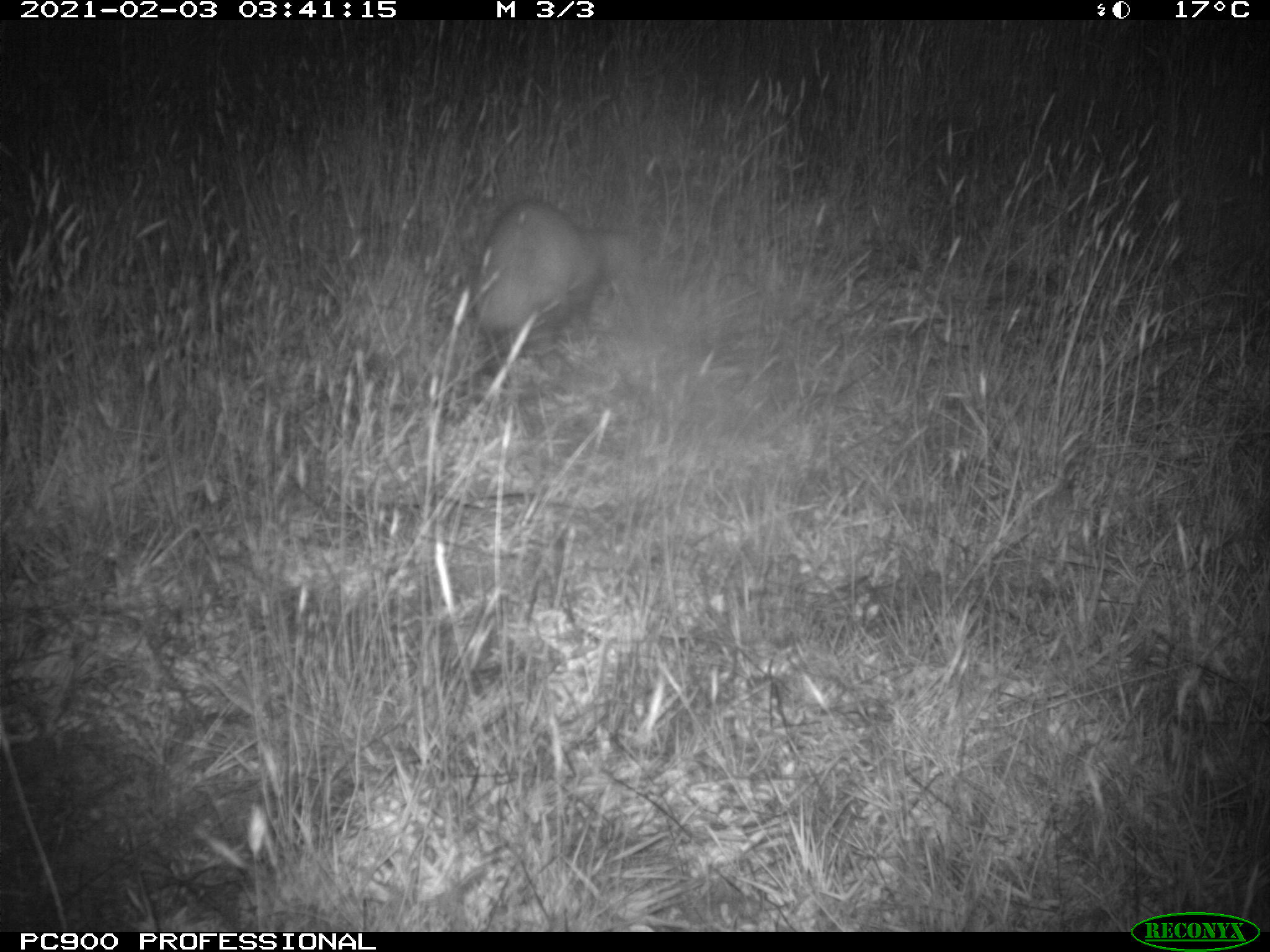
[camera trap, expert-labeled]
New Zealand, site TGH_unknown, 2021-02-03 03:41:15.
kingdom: Animalia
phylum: Chordata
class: Mammalia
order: Carnivora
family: Mustelidae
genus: Mustela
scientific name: Mustela furo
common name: ferret